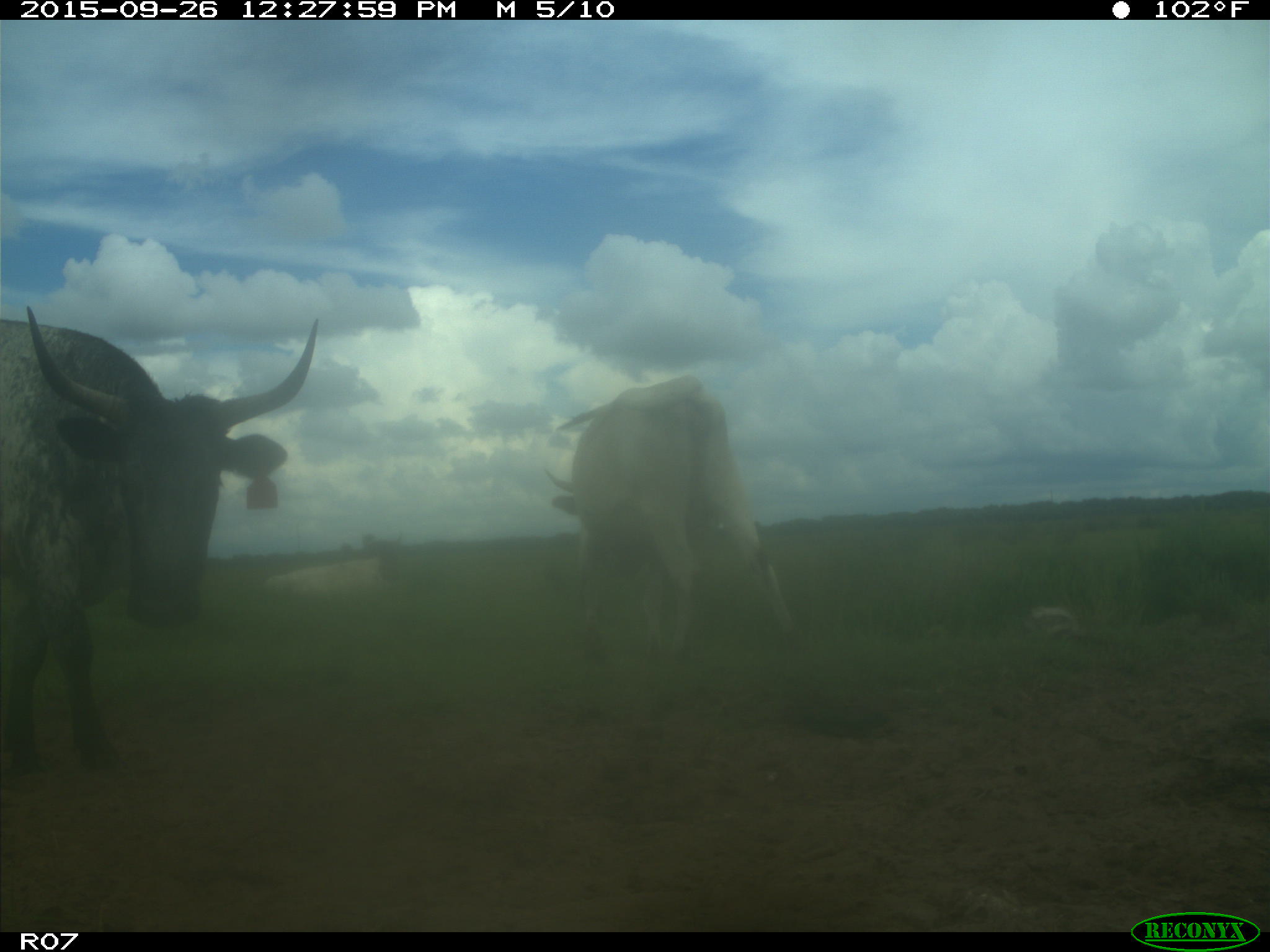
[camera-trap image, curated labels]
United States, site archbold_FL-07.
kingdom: Animalia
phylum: Chordata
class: Mammalia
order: Artiodactyla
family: Bovidae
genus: Bos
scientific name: Bos taurus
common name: domestic cow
Bos taurus (domestic cow).